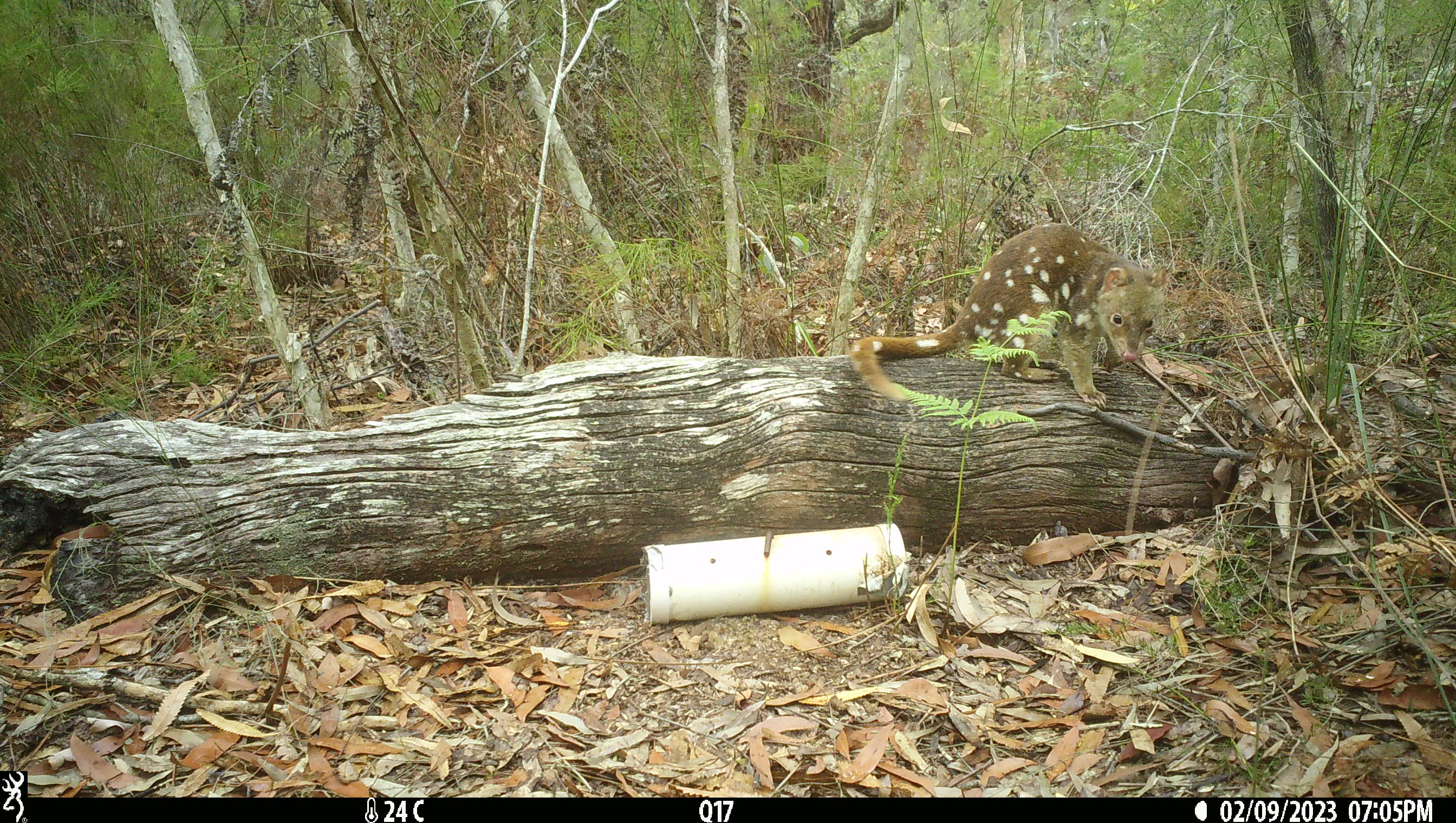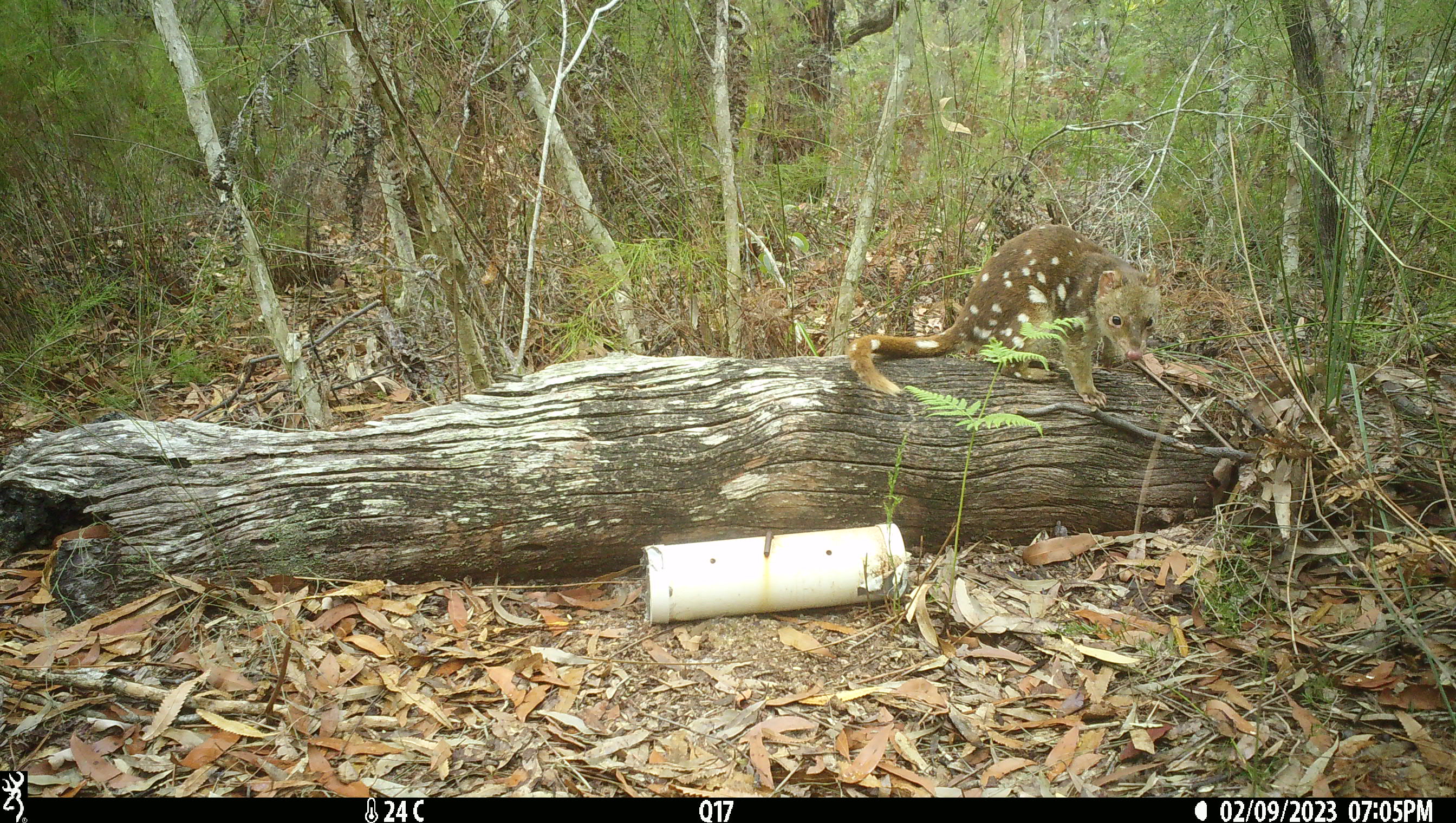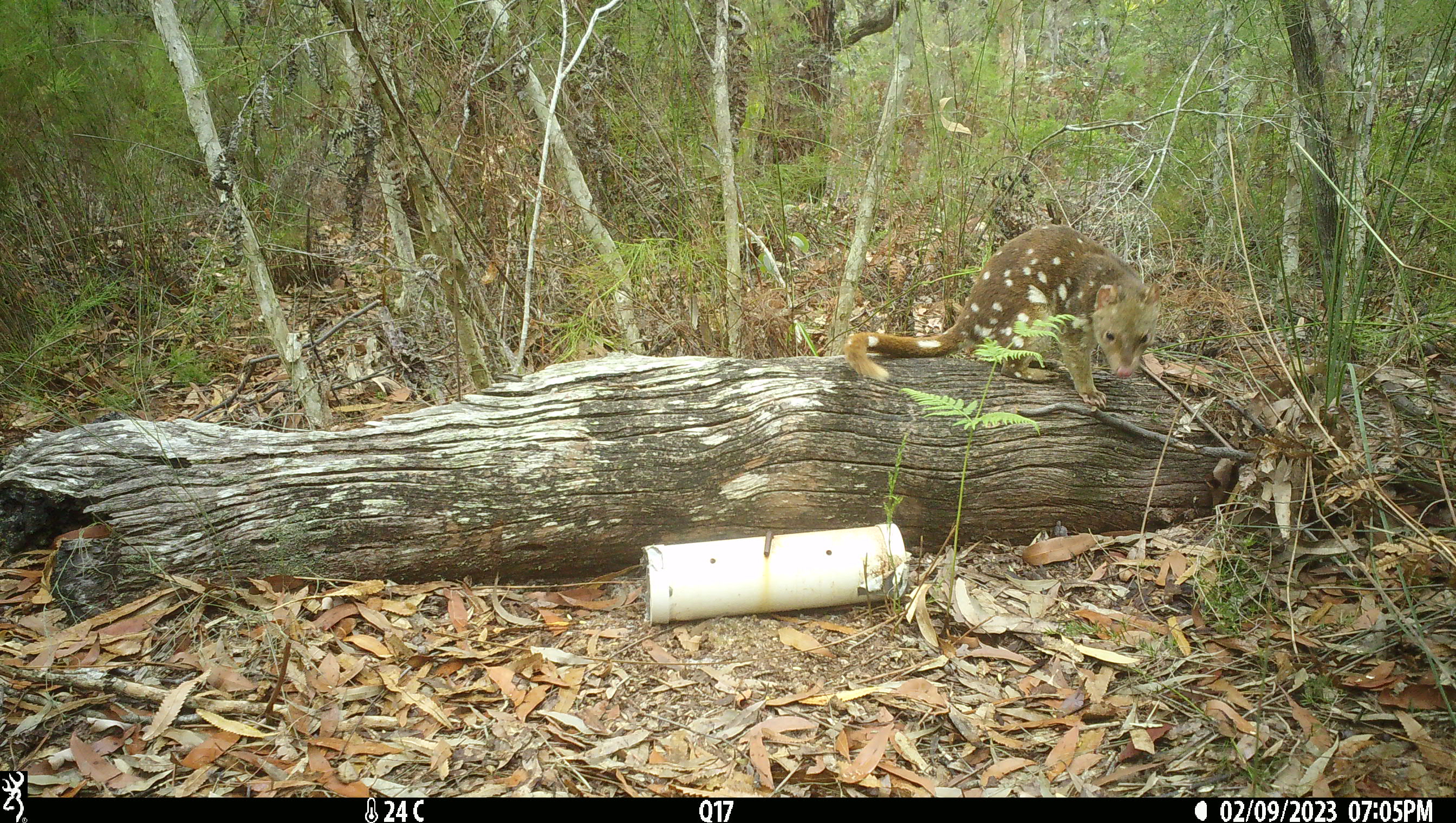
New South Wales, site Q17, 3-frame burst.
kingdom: Animalia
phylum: Chordata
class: Mammalia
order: Dasyuromorphia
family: Dasyuridae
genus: Dasyurus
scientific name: Dasyurus maculatus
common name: spotted-tailed quoll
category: quoll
Quoll (spotted-tailed quoll) (Dasyurus maculatus).